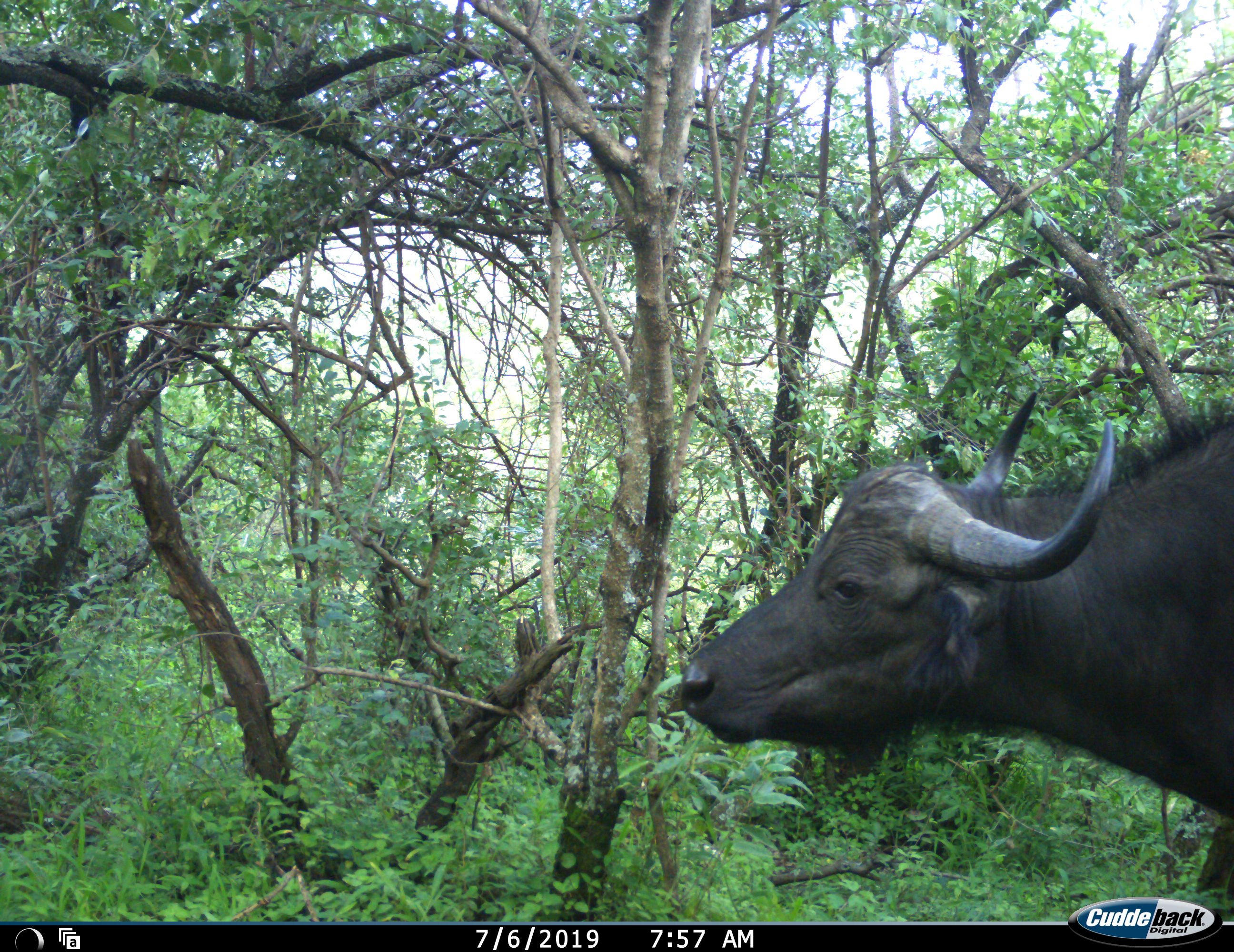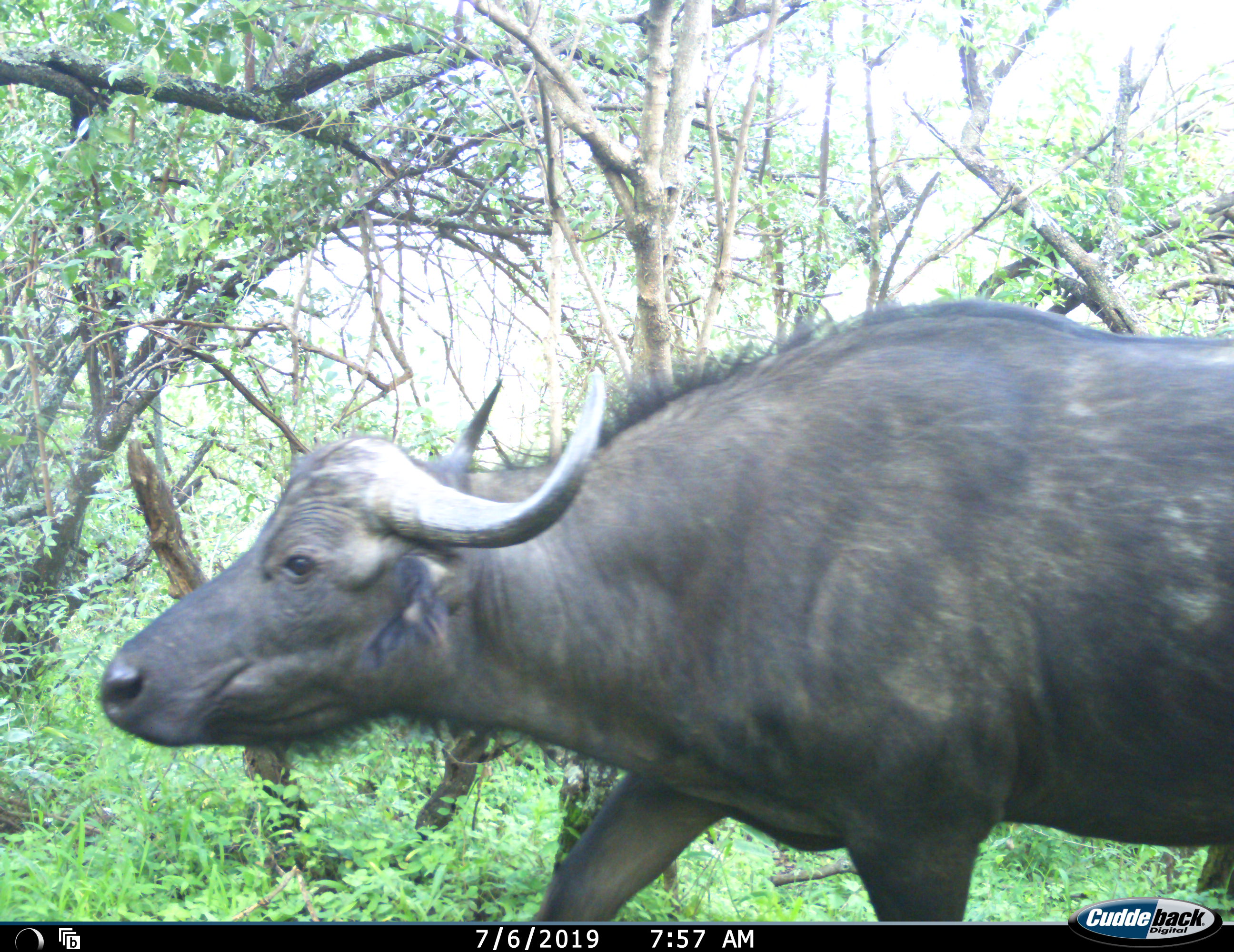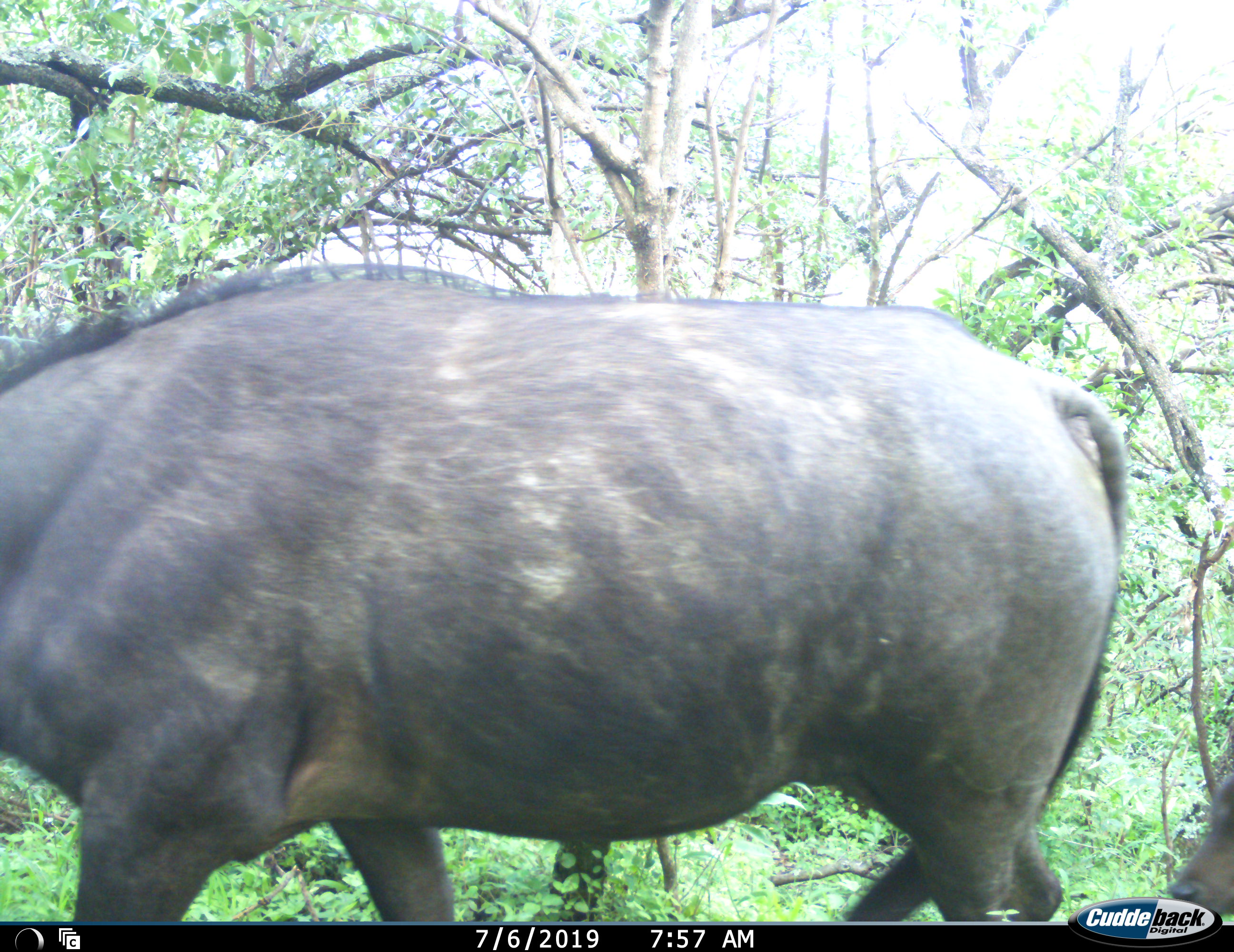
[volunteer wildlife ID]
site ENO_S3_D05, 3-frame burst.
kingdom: Animalia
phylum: Chordata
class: Mammalia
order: Artiodactyla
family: Bovidae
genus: Syncerus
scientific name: Syncerus caffer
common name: african buffalo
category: buffalo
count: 1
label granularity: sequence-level